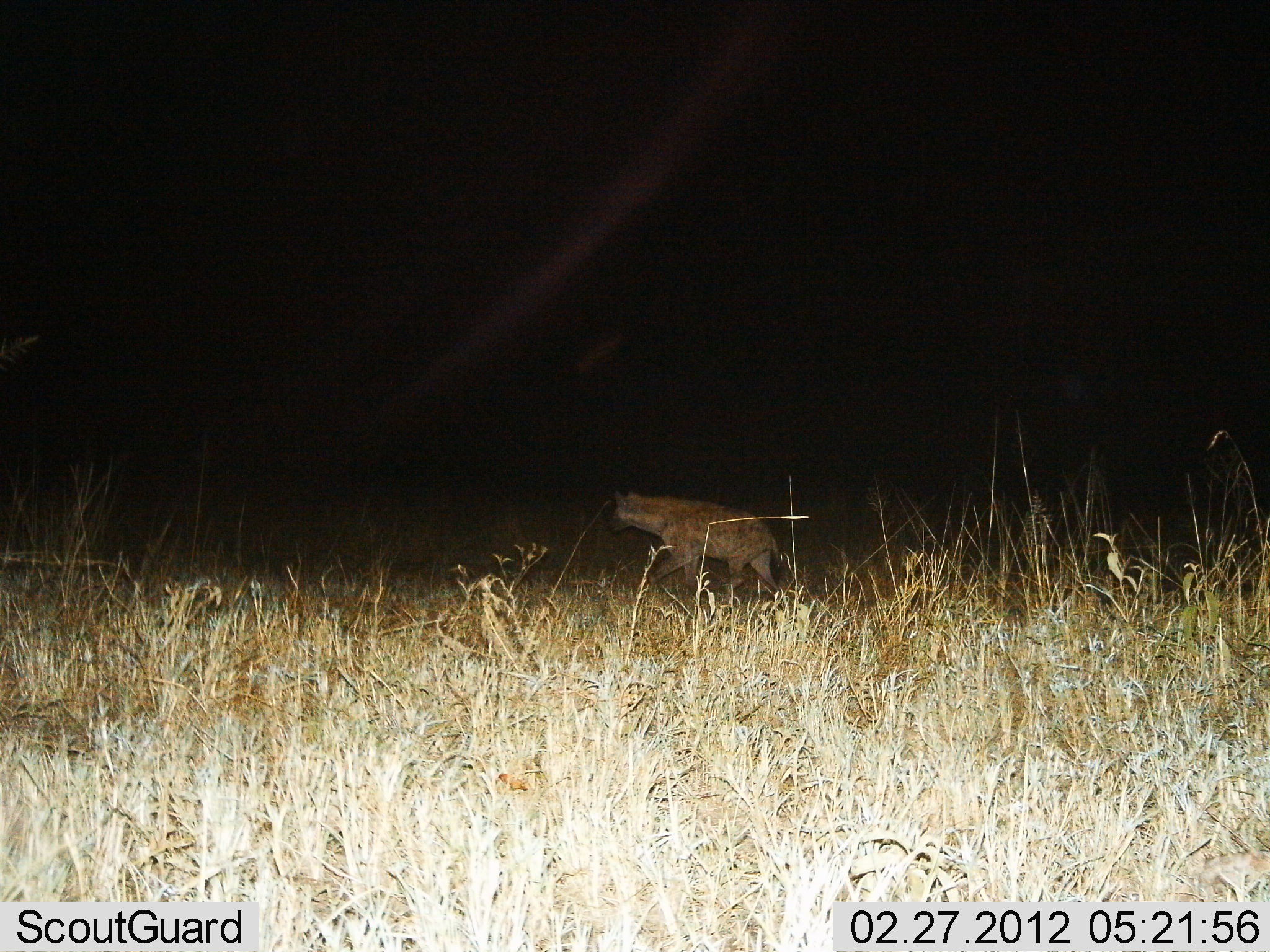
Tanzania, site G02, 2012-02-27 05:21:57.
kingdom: Animalia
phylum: Chordata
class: Mammalia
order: Carnivora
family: Hyaenidae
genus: Crocuta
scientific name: Crocuta crocuta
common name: spotted hyena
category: hyenaspotted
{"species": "hyenaspotted (spotted hyena) (Crocuta crocuta)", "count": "1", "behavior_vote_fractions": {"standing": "7%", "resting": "0%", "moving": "100%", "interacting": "0%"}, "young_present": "0%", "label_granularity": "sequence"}